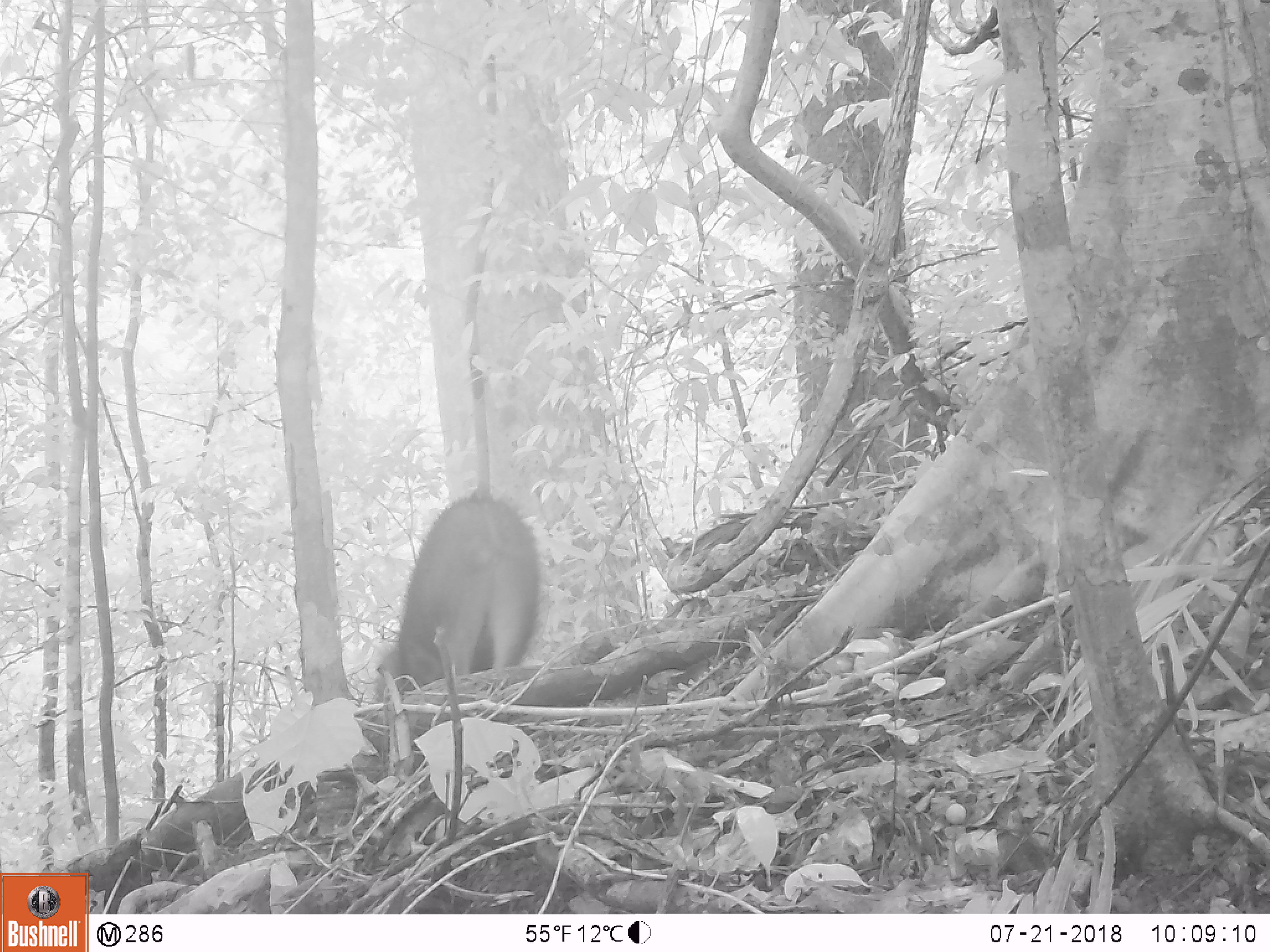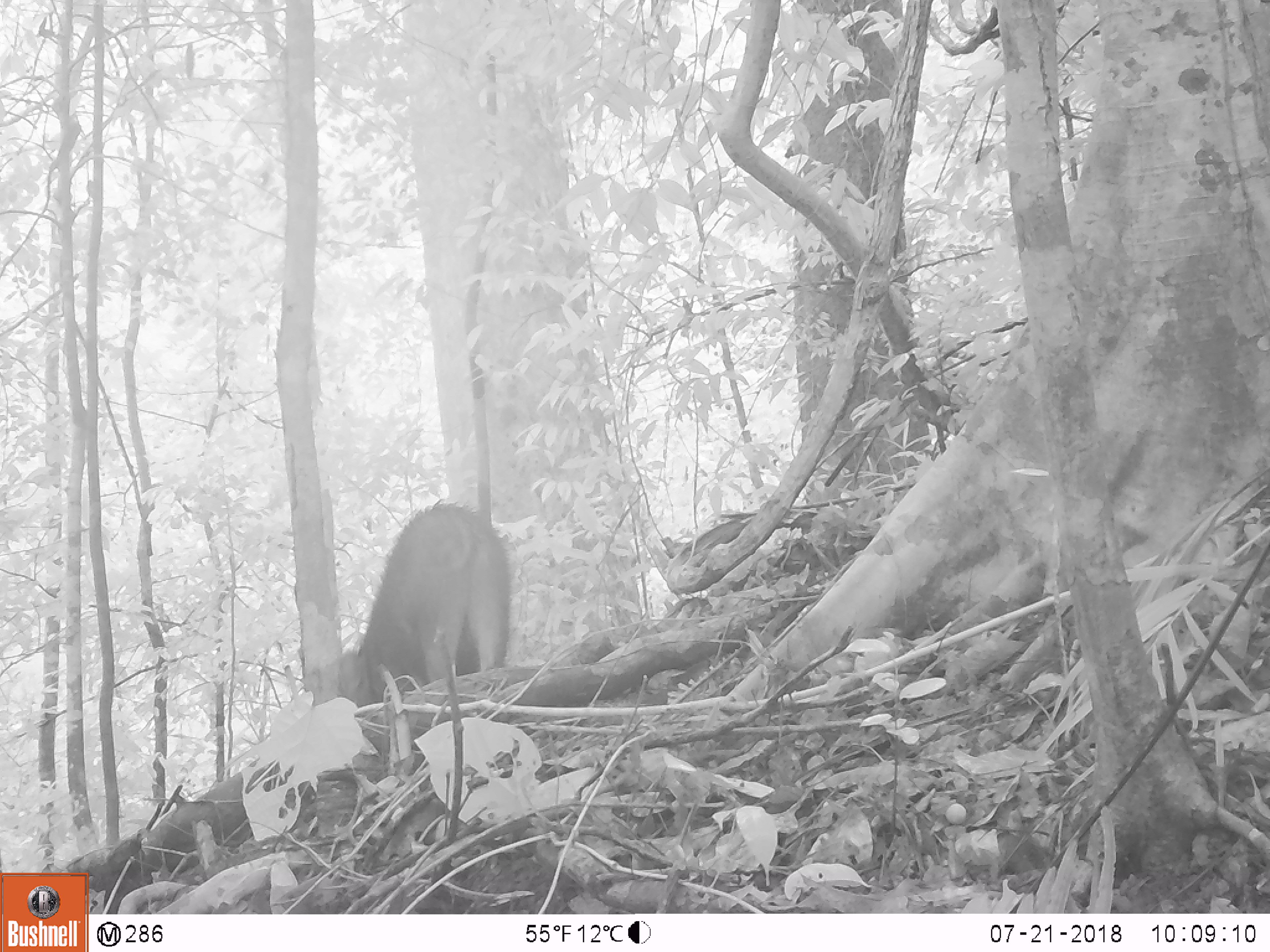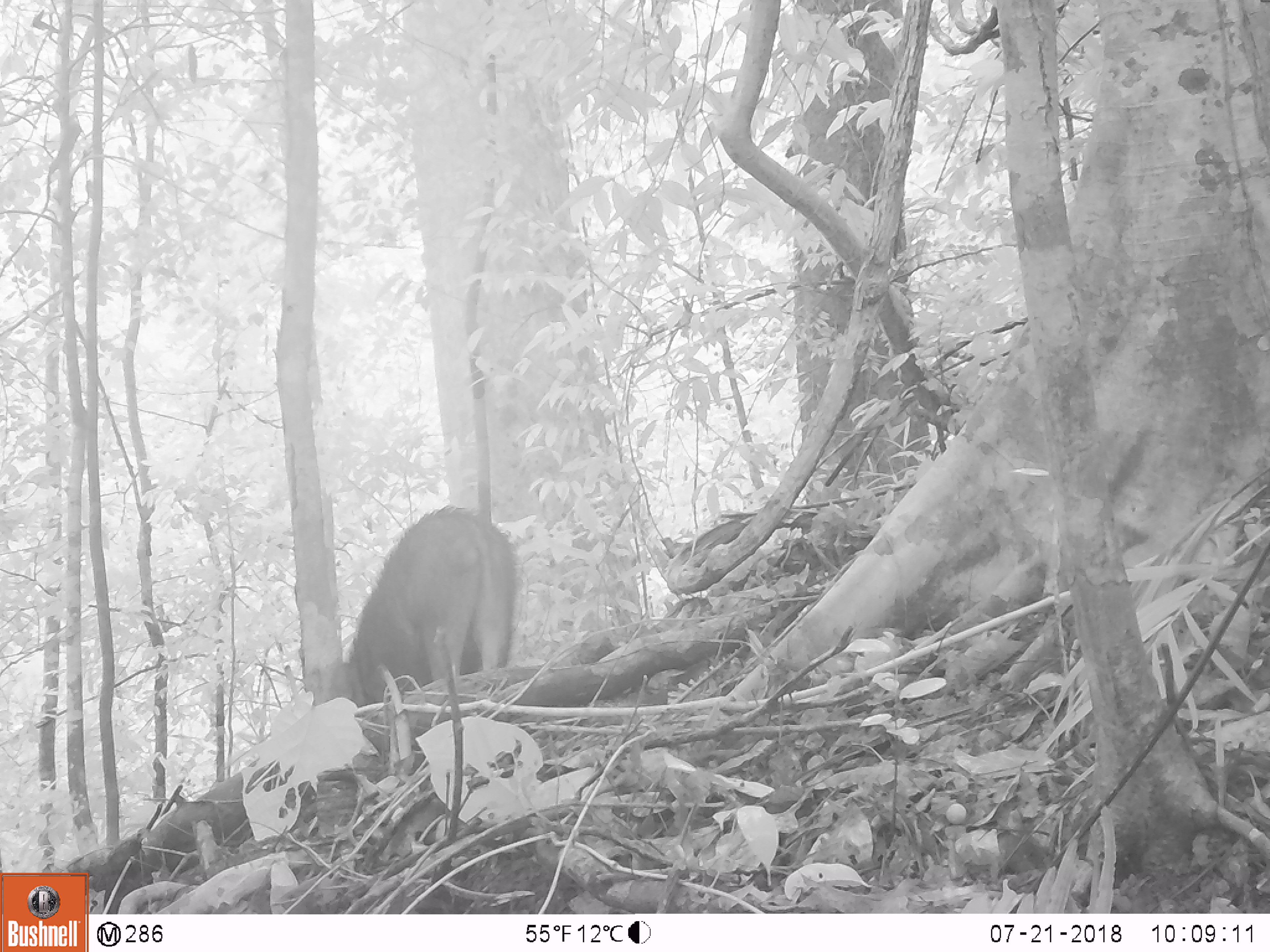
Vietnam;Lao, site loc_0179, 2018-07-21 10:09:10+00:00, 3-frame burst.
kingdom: Animalia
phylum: Chordata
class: Mammalia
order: Artiodactyla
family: Suidae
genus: Sus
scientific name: Sus scrofa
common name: eurasian wild pig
Eurasian wild pig (Sus scrofa). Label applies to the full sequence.